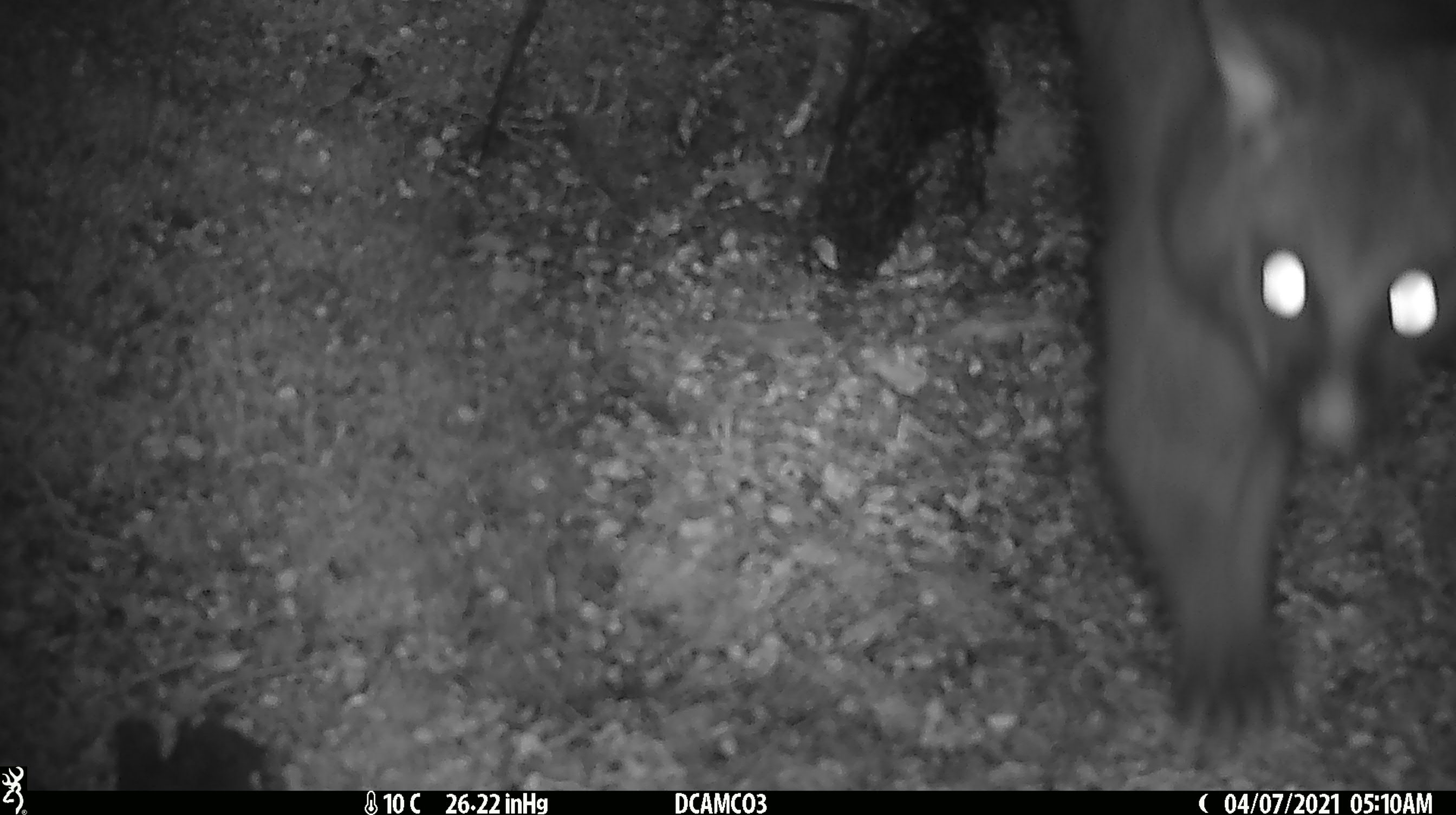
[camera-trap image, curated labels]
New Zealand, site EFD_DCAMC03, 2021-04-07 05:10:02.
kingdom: Animalia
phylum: Chordata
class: Mammalia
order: Diprotodontia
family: Phalangeridae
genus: Trichosurus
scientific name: Trichosurus vulpecula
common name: common brushtail possum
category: possum